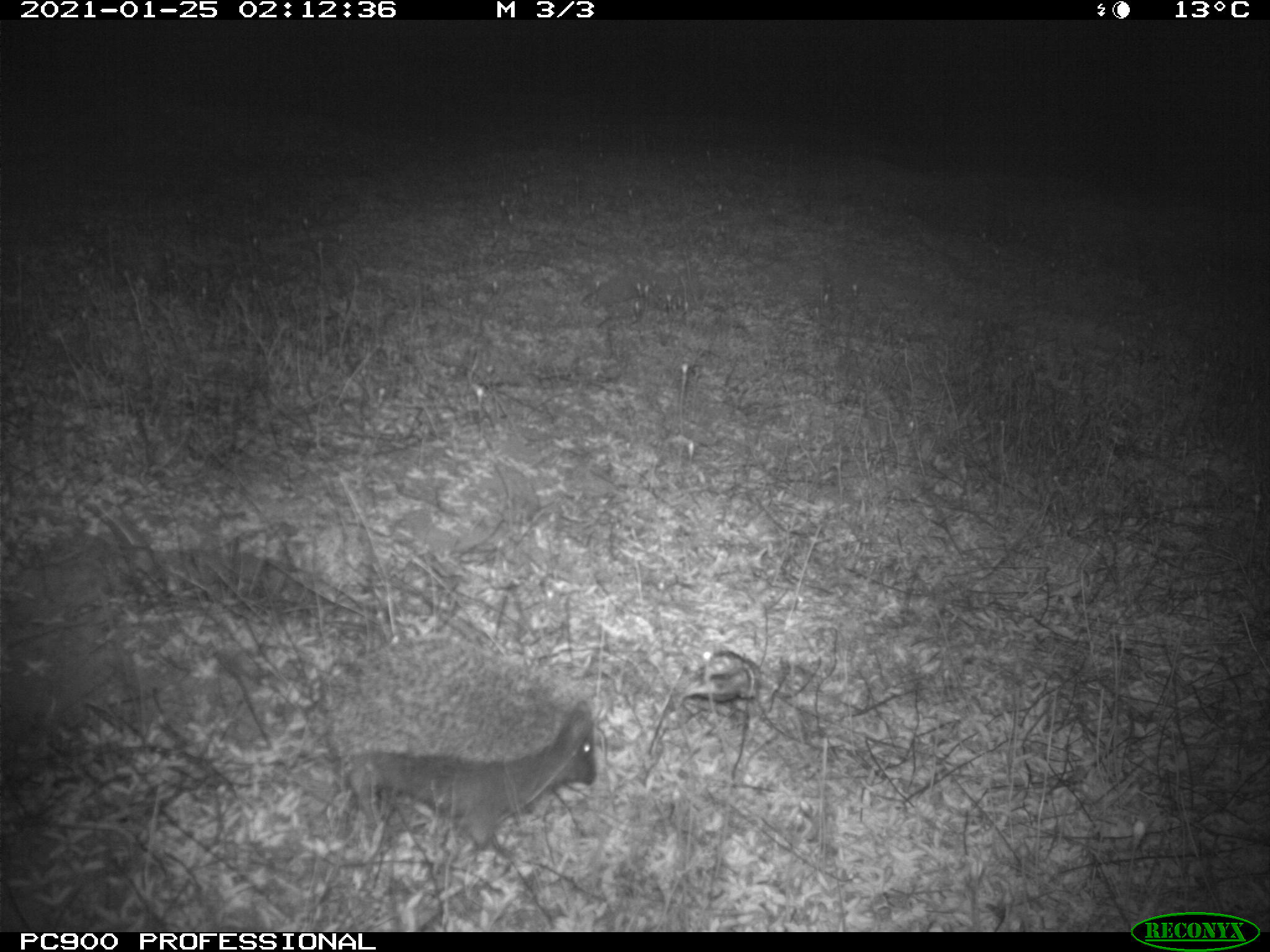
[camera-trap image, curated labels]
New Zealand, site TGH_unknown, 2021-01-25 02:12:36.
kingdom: Animalia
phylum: Chordata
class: Mammalia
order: Eulipotyphla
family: Erinaceidae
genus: Erinaceus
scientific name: Erinaceus europaeus europaeus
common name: european hedgehog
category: hedgehog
Hedgehog (european hedgehog) (Erinaceus europaeus europaeus).